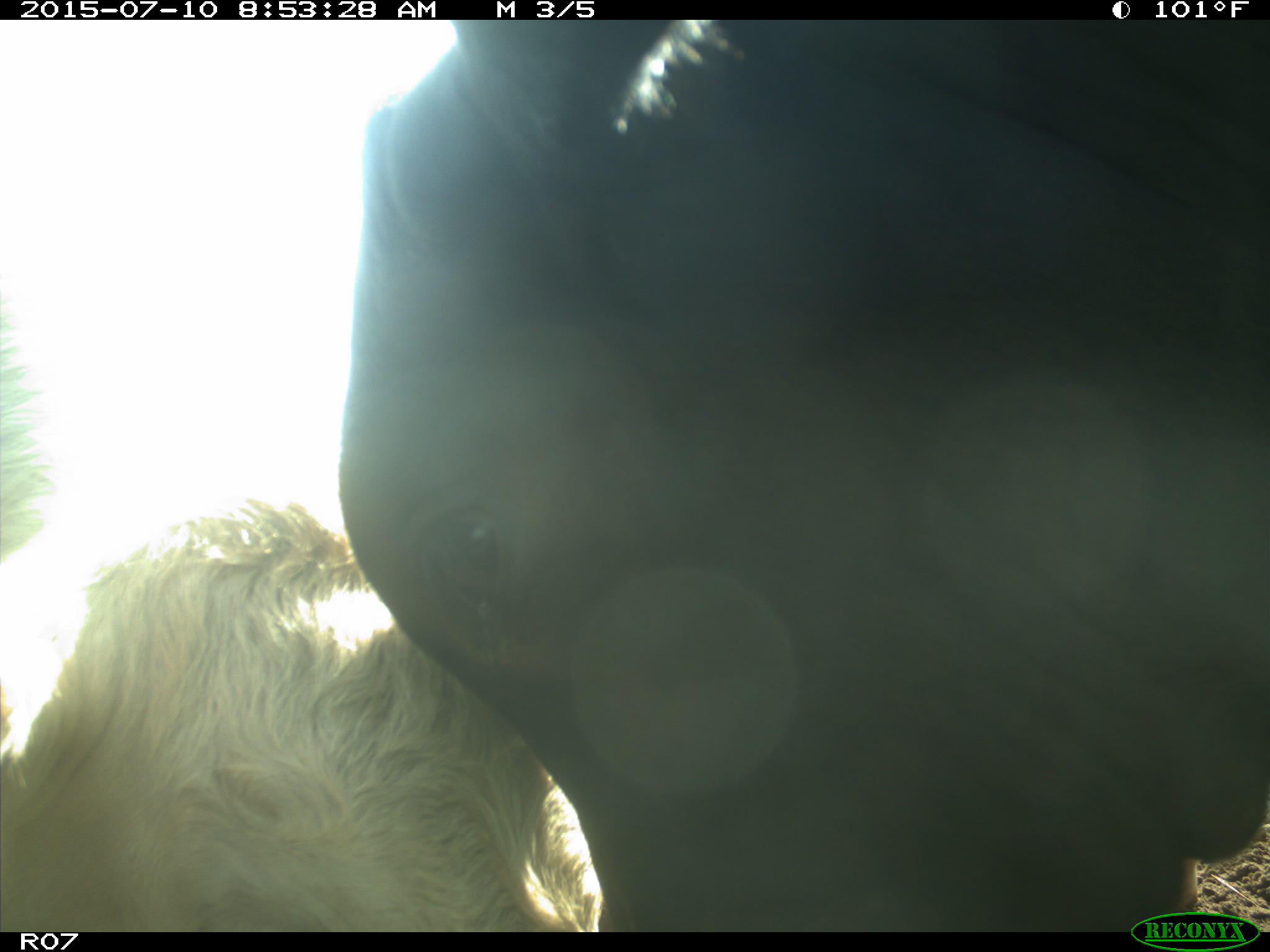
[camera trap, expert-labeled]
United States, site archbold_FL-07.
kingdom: Animalia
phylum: Chordata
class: Mammalia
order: Artiodactyla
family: Bovidae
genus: Bos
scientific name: Bos taurus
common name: domestic cow